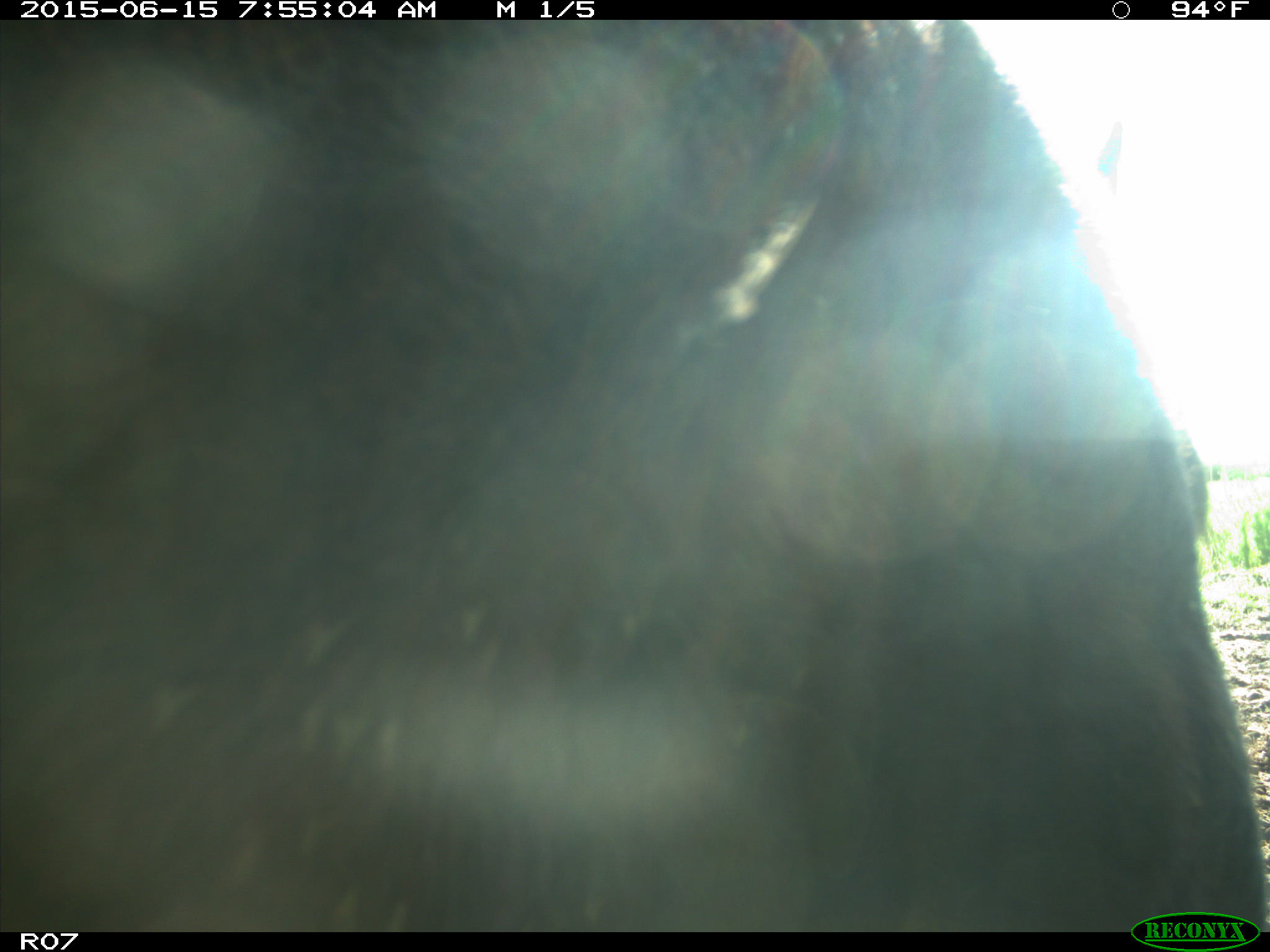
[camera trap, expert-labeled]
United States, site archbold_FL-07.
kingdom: Animalia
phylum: Chordata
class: Mammalia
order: Artiodactyla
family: Bovidae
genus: Bos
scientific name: Bos taurus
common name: domestic cow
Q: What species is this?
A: Bos taurus (domestic cow).